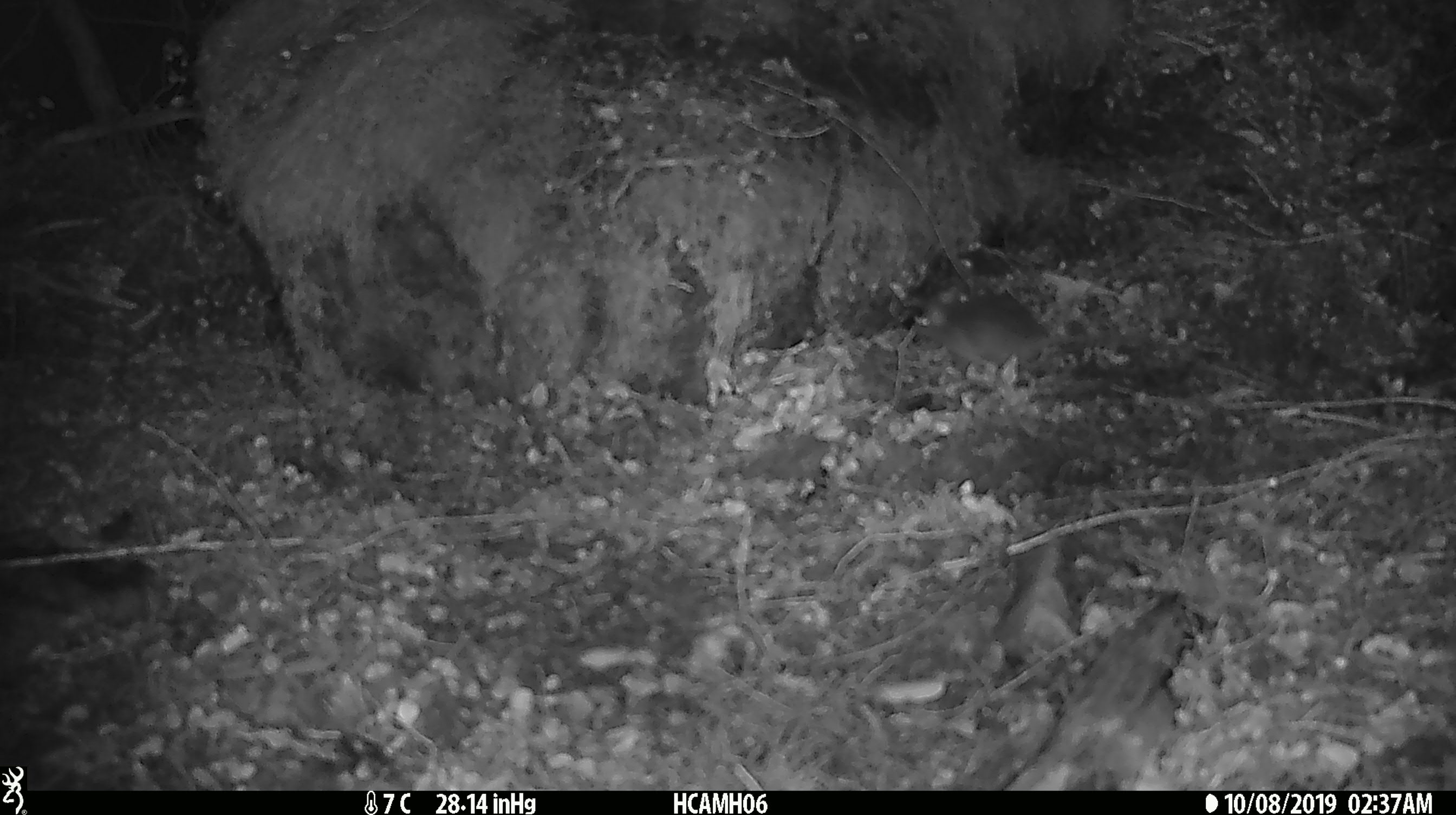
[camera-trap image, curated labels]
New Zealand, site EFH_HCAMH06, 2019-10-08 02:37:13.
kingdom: Animalia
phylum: Chordata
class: Mammalia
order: Rodentia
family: Muridae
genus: Mus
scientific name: Mus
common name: mouse